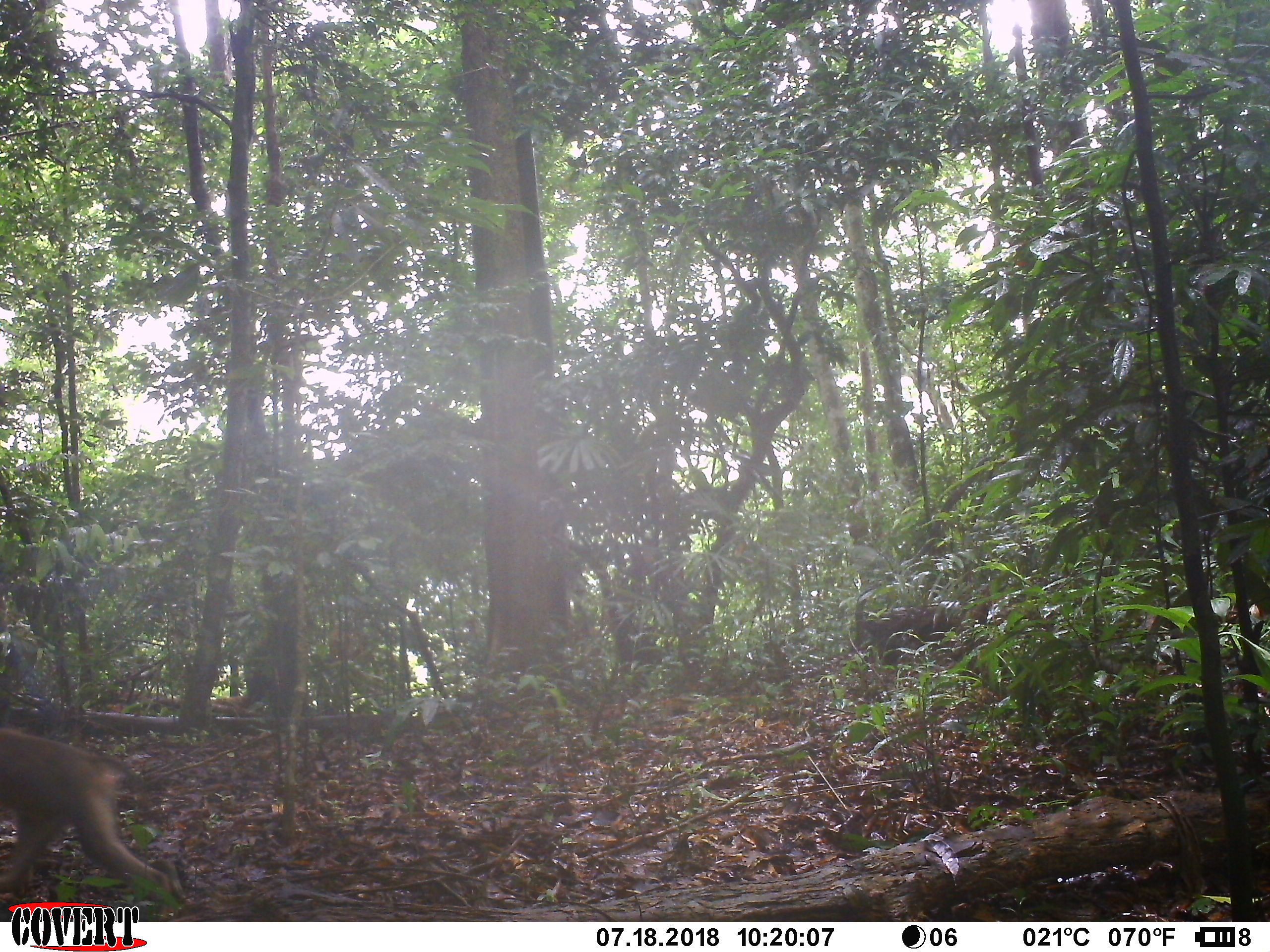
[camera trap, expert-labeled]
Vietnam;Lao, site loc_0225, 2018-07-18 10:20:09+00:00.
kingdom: Animalia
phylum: Chordata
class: Mammalia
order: Primates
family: Cercopithecidae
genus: Macaca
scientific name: Macaca nemestrina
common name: pig-tailed macaque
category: pig tailed macaque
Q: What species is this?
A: Pig tailed macaque (pig-tailed macaque) (Macaca nemestrina).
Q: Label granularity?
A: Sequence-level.